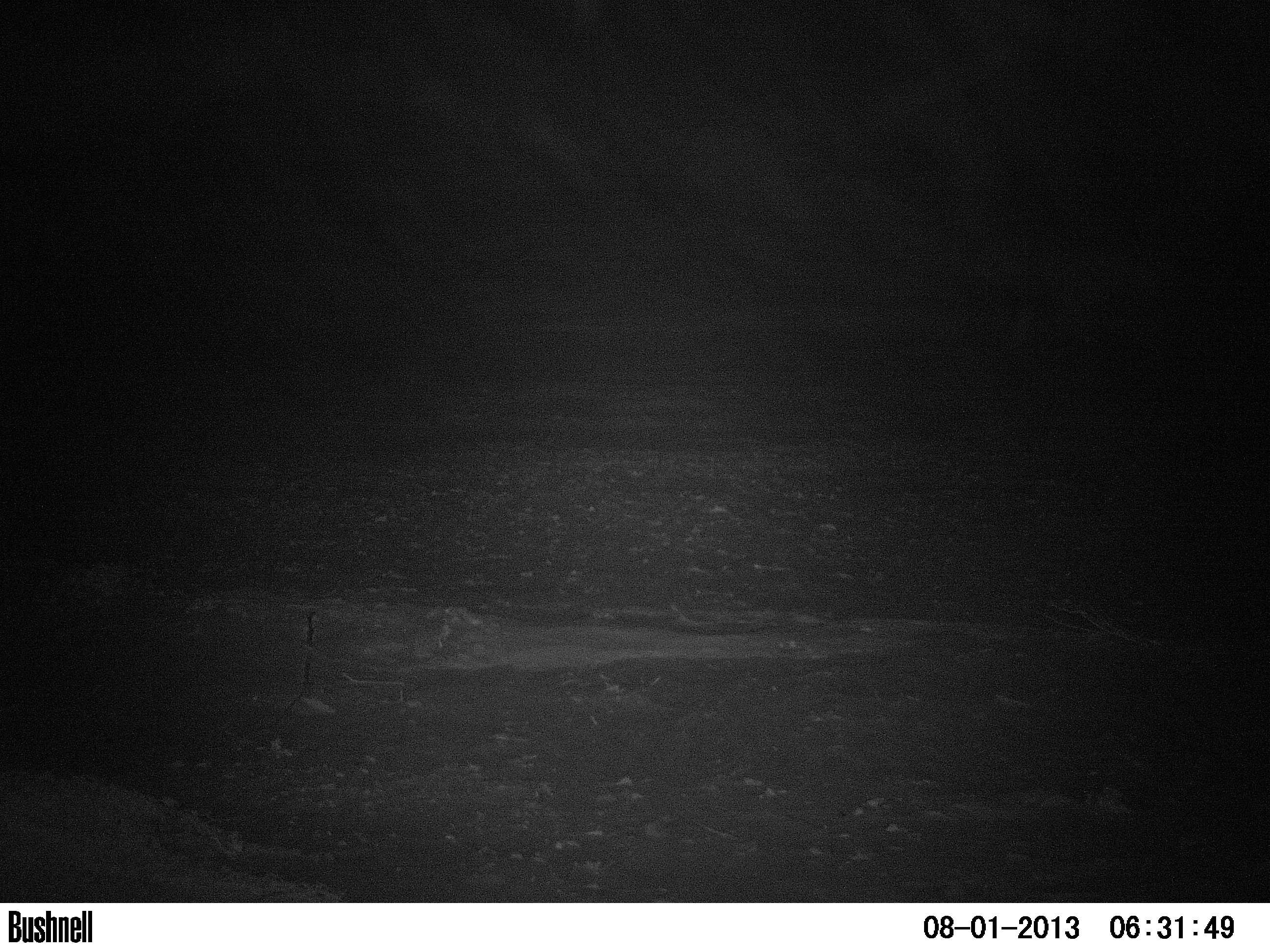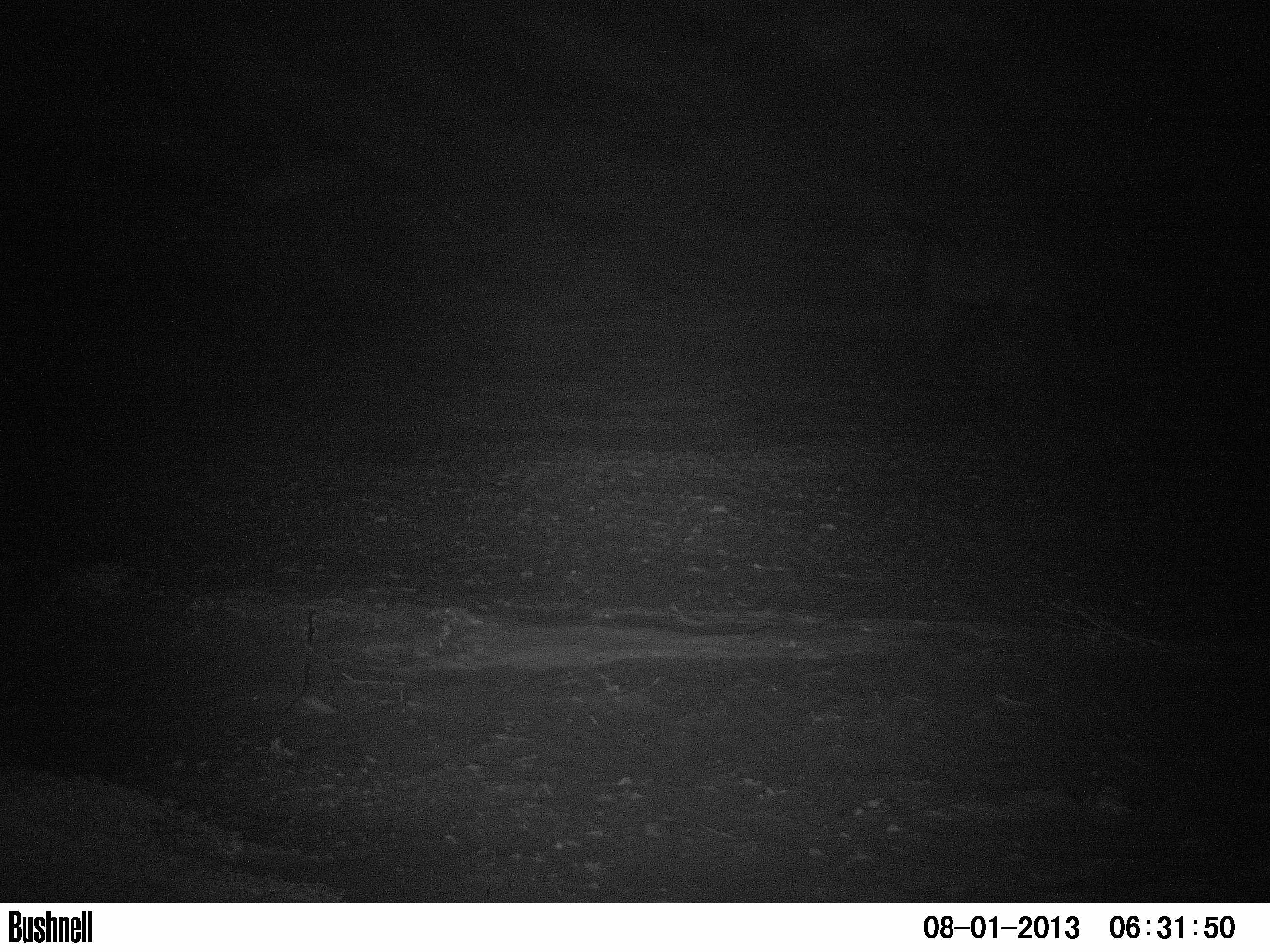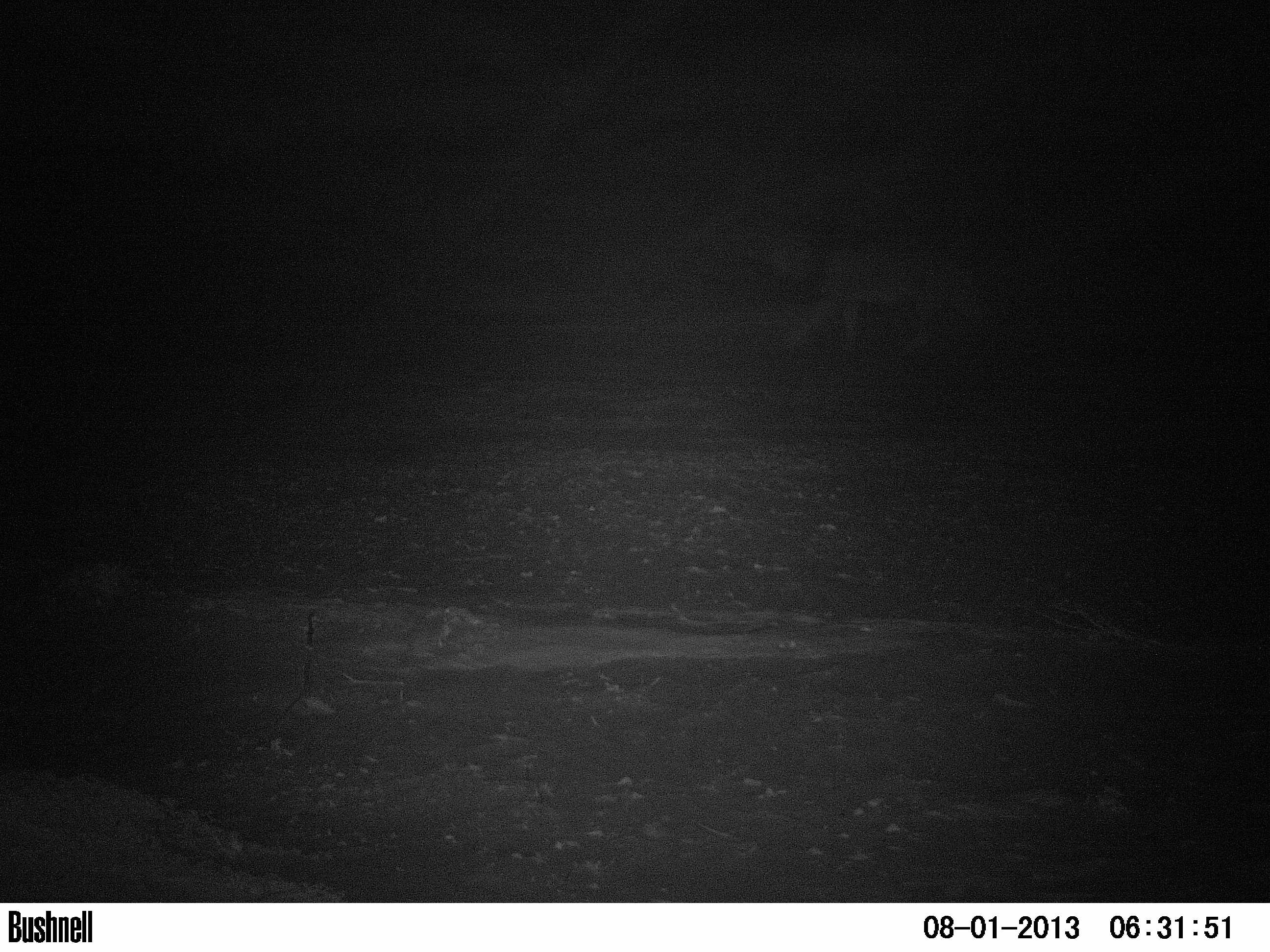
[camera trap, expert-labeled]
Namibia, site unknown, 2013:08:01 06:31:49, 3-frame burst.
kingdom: Animalia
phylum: Chordata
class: Mammalia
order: Carnivora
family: Felidae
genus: Panthera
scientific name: Panthera leo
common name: lion